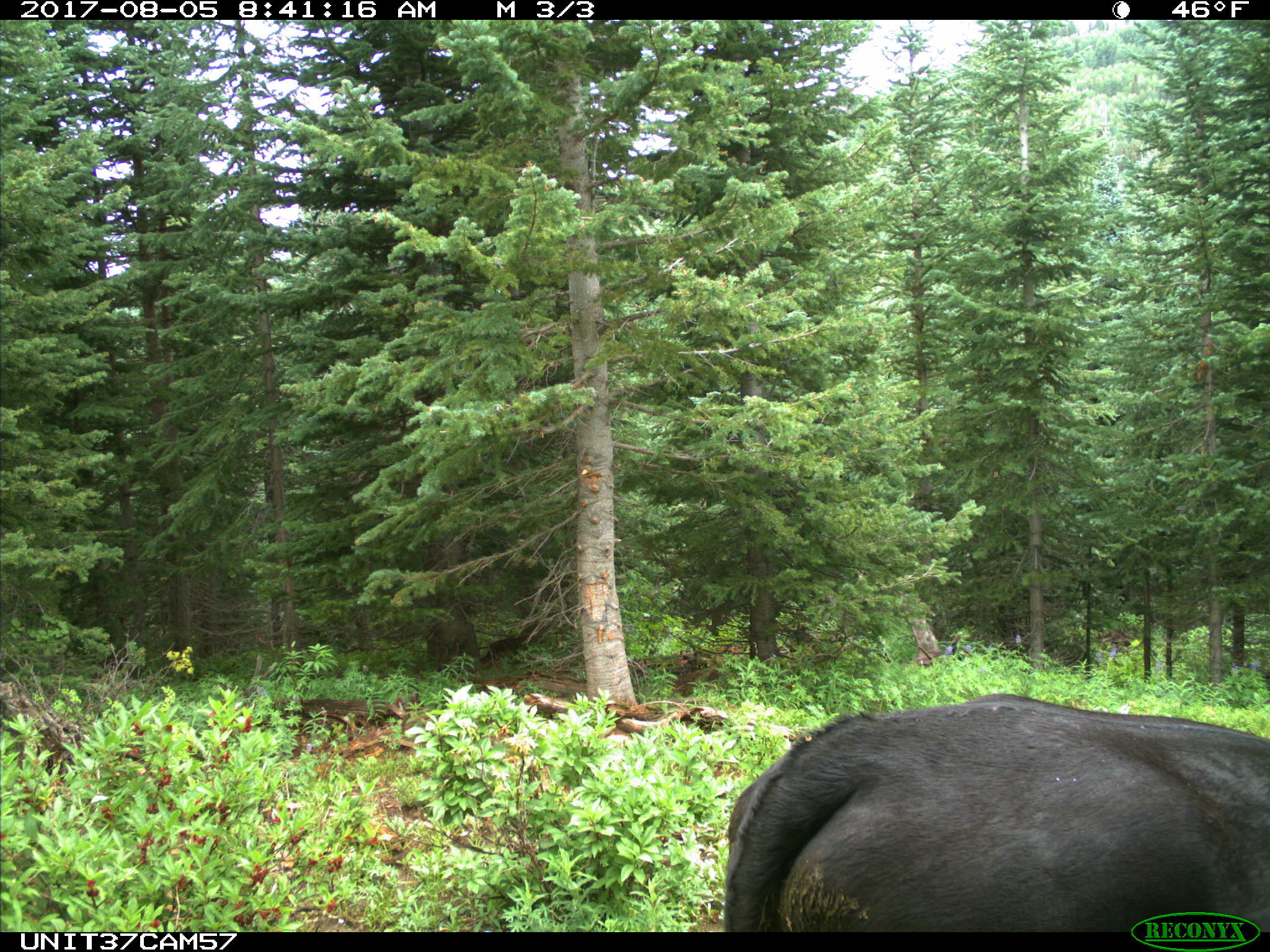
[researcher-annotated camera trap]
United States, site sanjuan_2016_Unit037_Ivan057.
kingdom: Animalia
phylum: Chordata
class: Mammalia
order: Artiodactyla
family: Bovidae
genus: Bos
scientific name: Bos taurus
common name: domestic cow